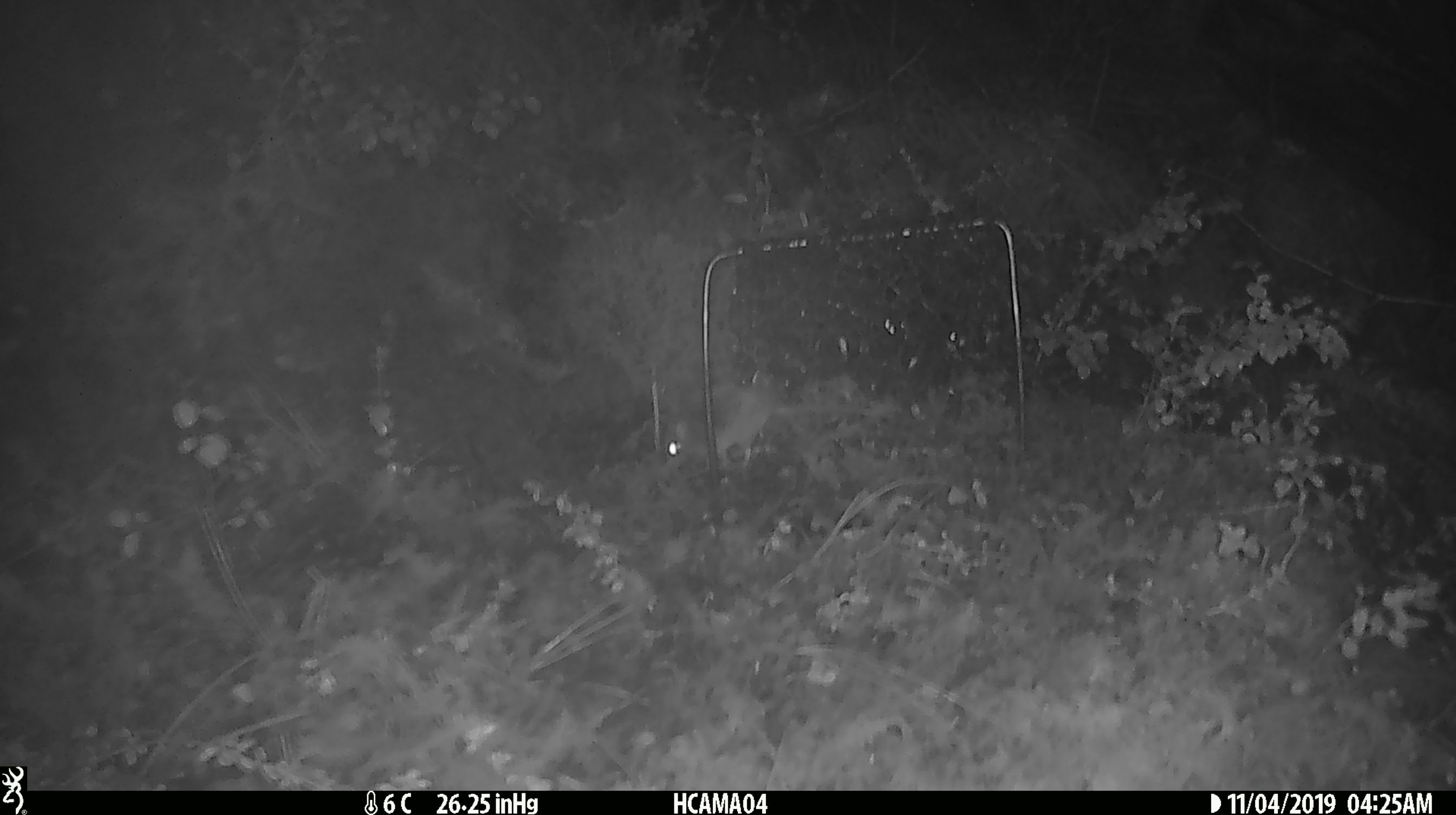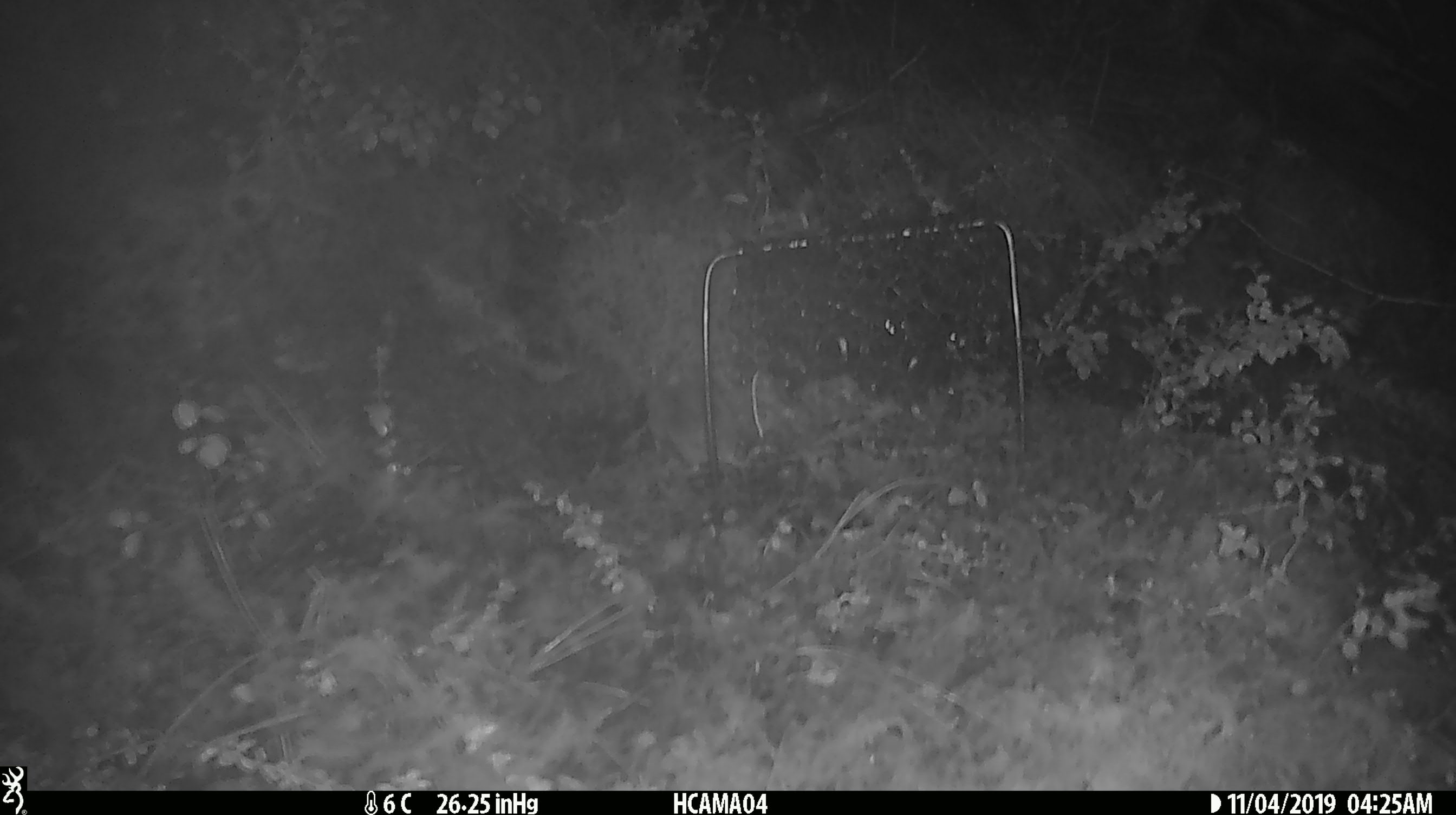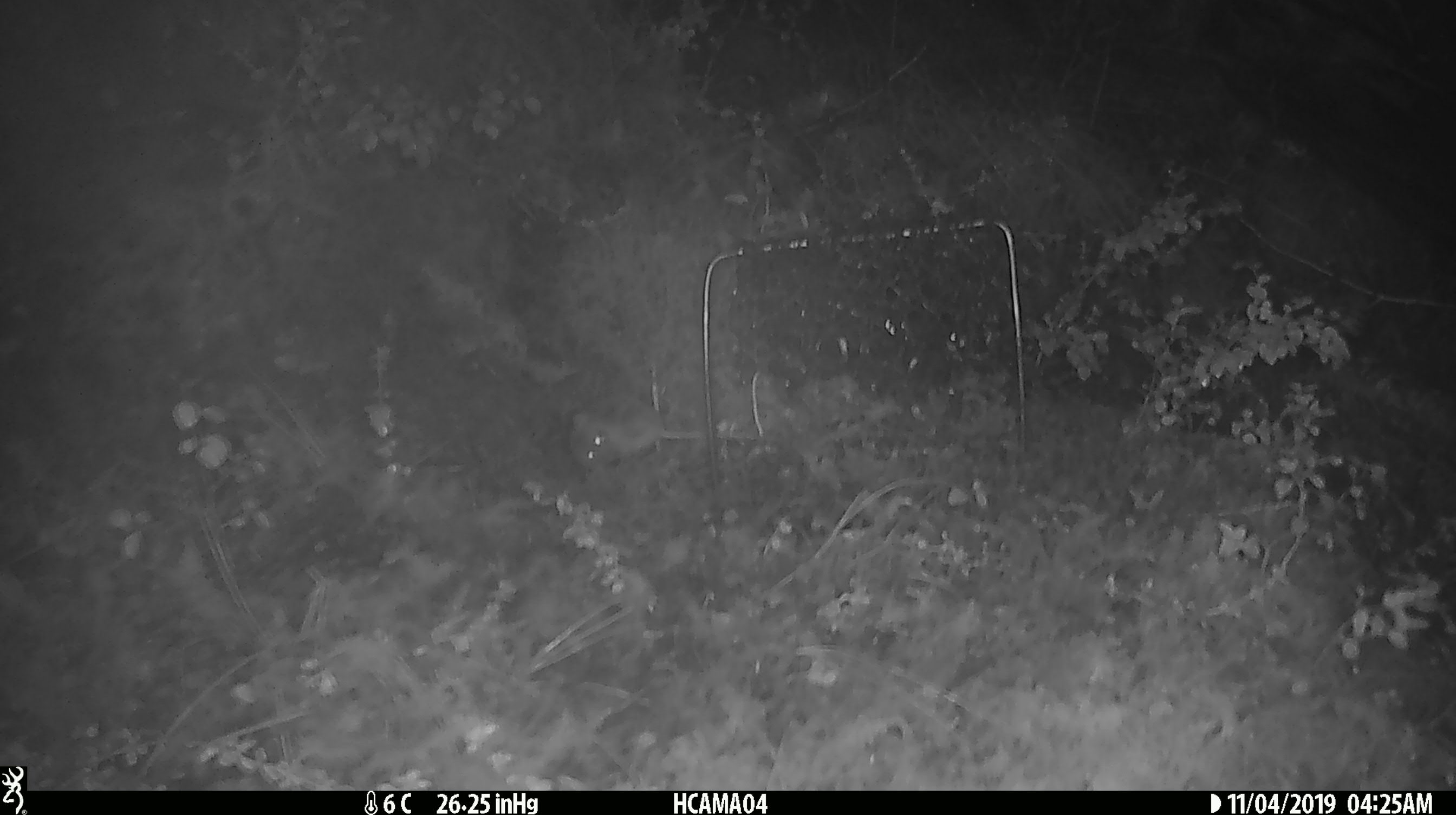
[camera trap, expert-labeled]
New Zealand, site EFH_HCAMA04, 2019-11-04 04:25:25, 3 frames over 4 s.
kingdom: Animalia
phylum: Chordata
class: Mammalia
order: Rodentia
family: Muridae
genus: Mus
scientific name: Mus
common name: mouse